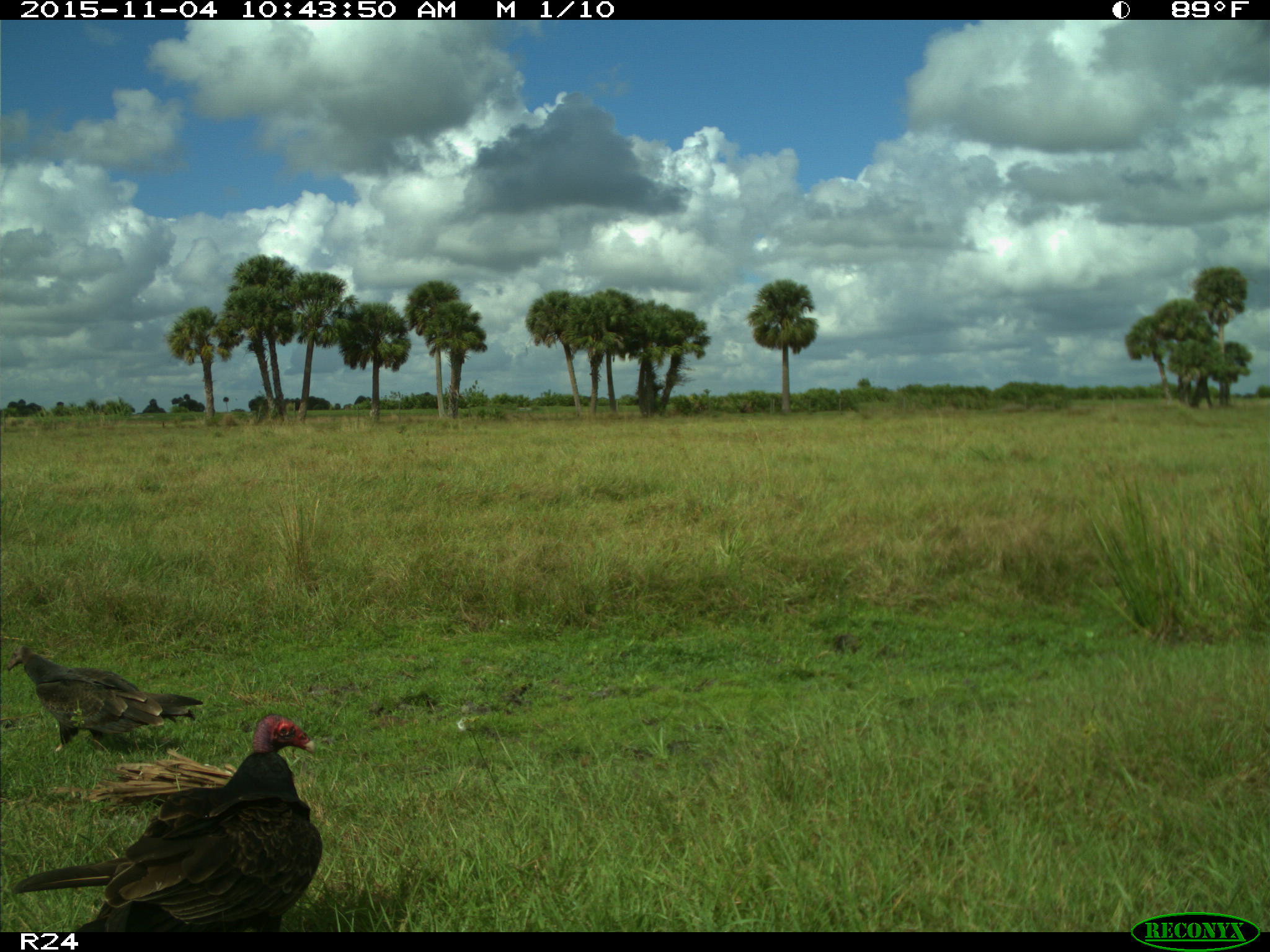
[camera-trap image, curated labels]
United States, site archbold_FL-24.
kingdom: Animalia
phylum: Chordata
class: Aves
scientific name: Aves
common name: birds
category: unidentified bird